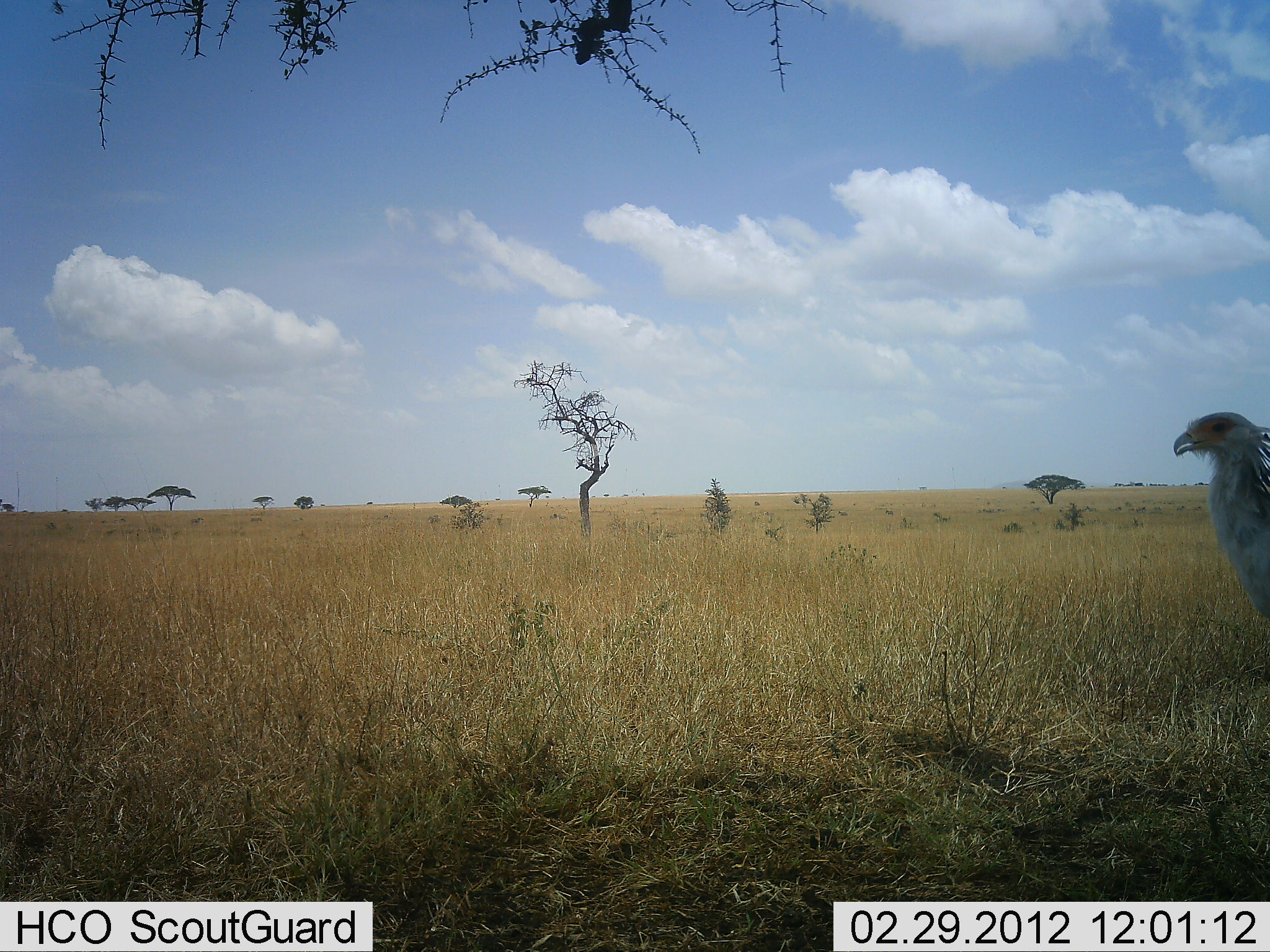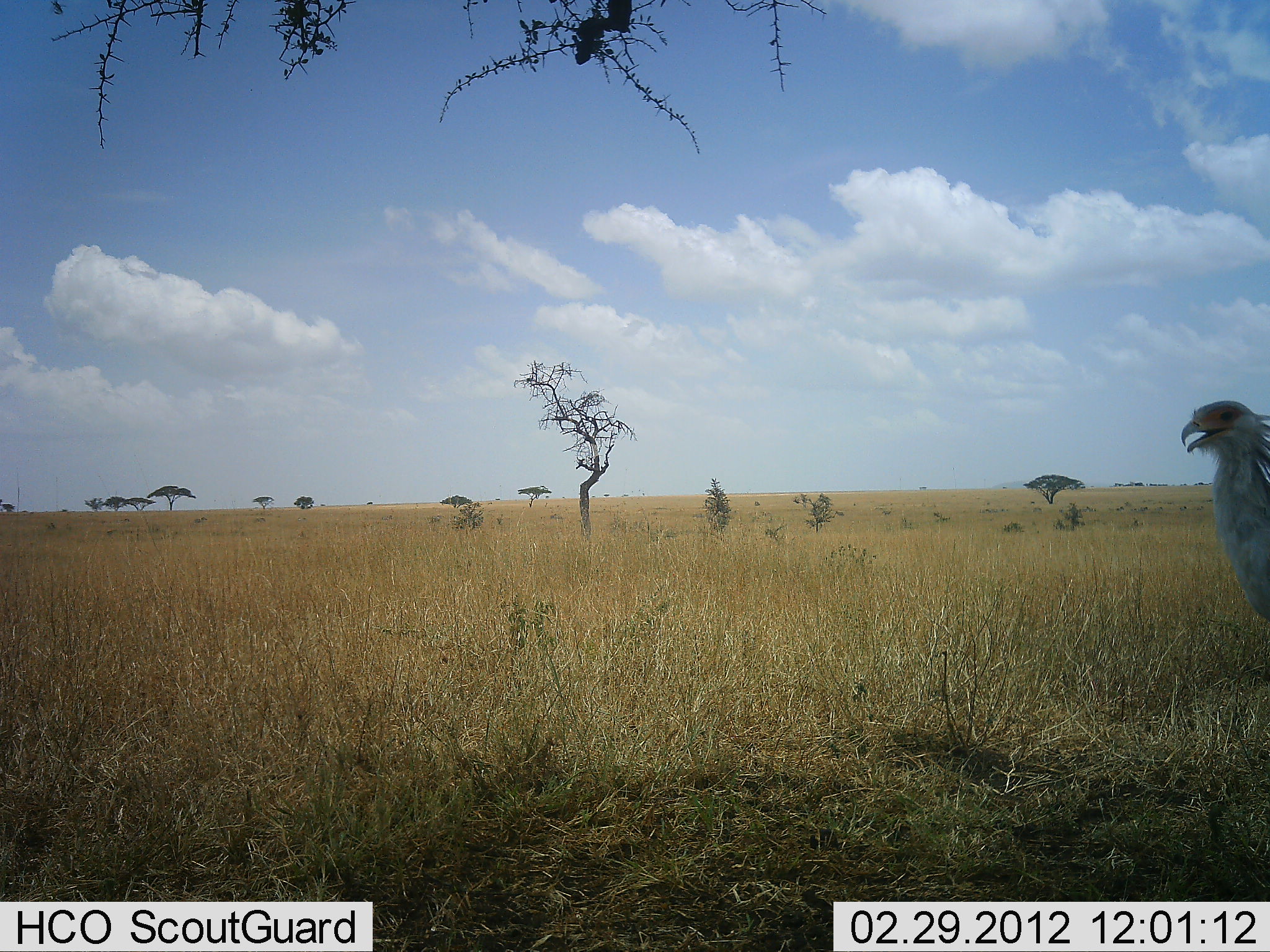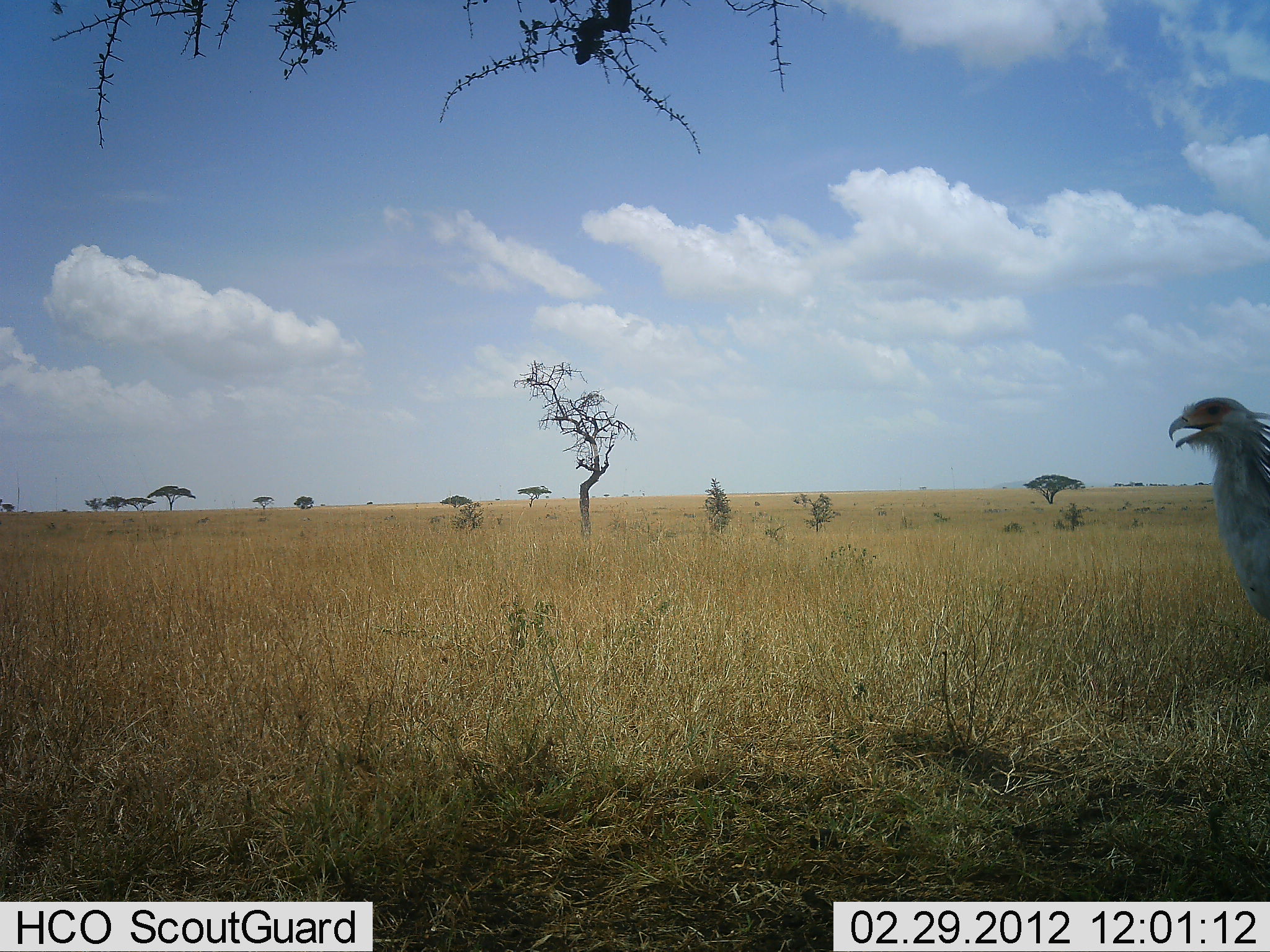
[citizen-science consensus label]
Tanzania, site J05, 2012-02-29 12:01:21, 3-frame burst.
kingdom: Animalia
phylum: Chordata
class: Aves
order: Accipitriformes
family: Sagittariidae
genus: Sagittarius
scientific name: Sagittarius serpentarius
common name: secretary bird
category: secretarybird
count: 1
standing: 95%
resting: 0%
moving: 5%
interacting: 0%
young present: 0%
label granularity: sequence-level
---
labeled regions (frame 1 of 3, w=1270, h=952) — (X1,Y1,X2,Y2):
animal: (1174,411,1270,619)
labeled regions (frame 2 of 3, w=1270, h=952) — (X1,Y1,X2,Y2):
animal: (1181,400,1270,621)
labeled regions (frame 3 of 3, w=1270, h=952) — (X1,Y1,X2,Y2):
animal: (1168,397,1270,621)